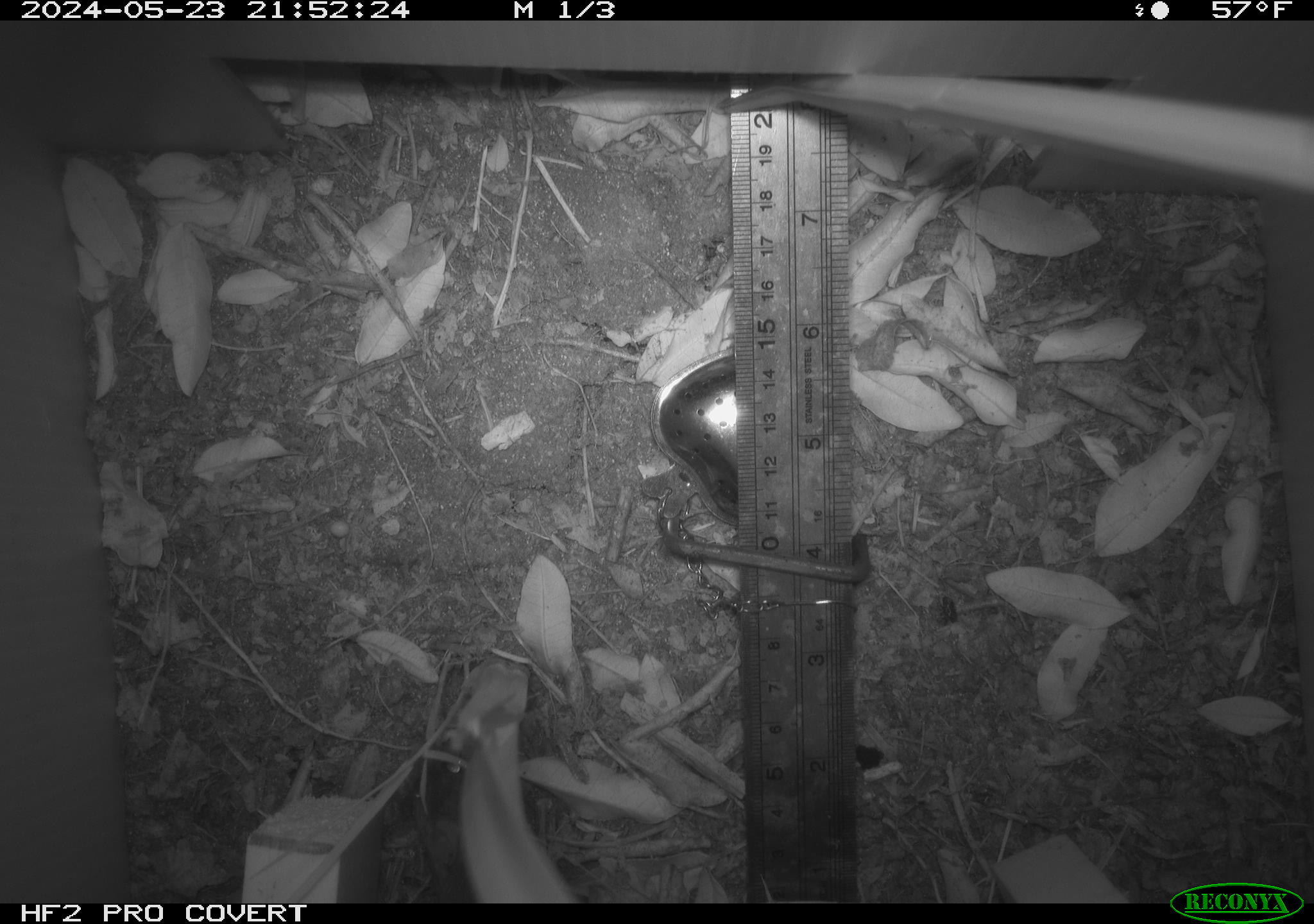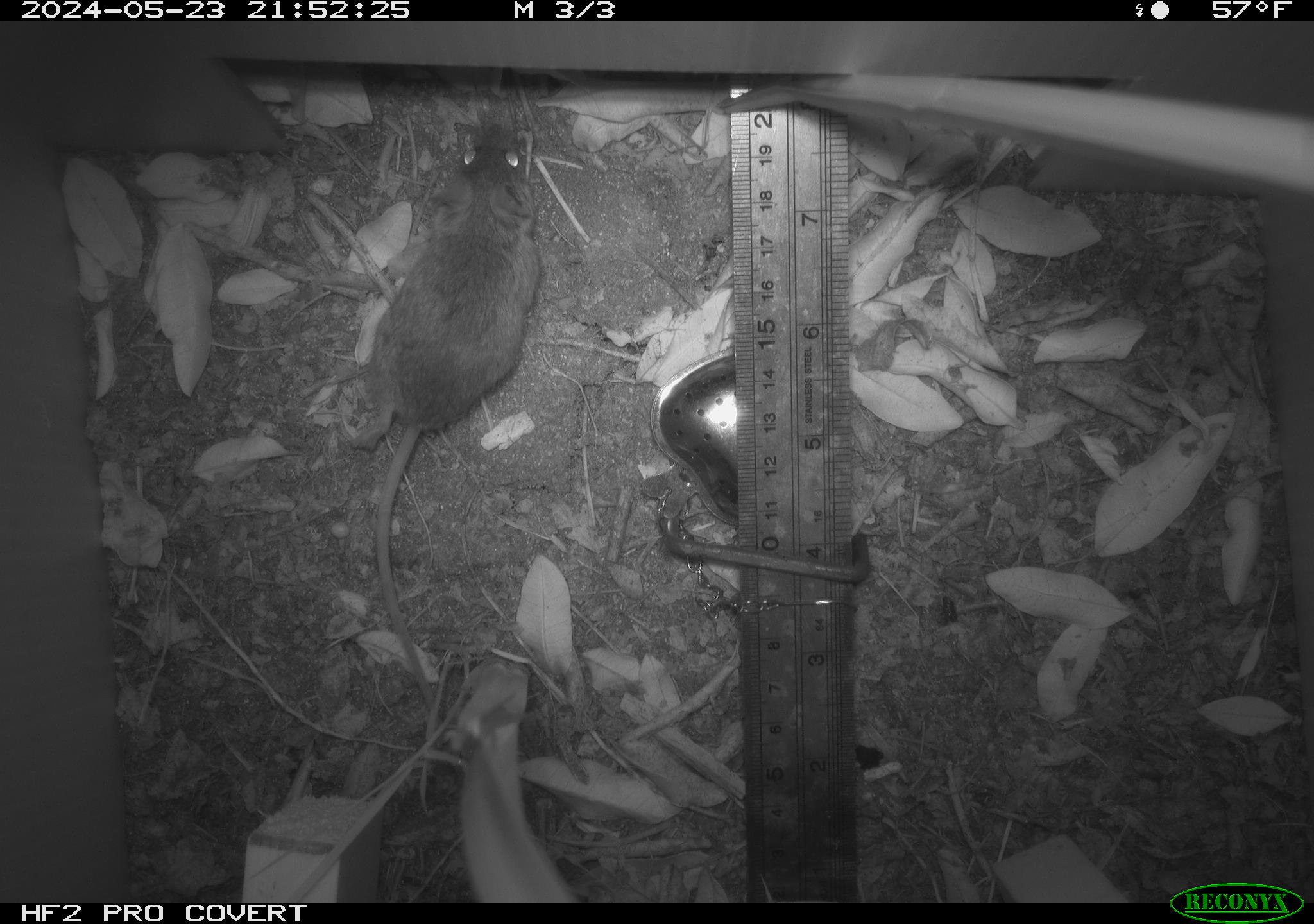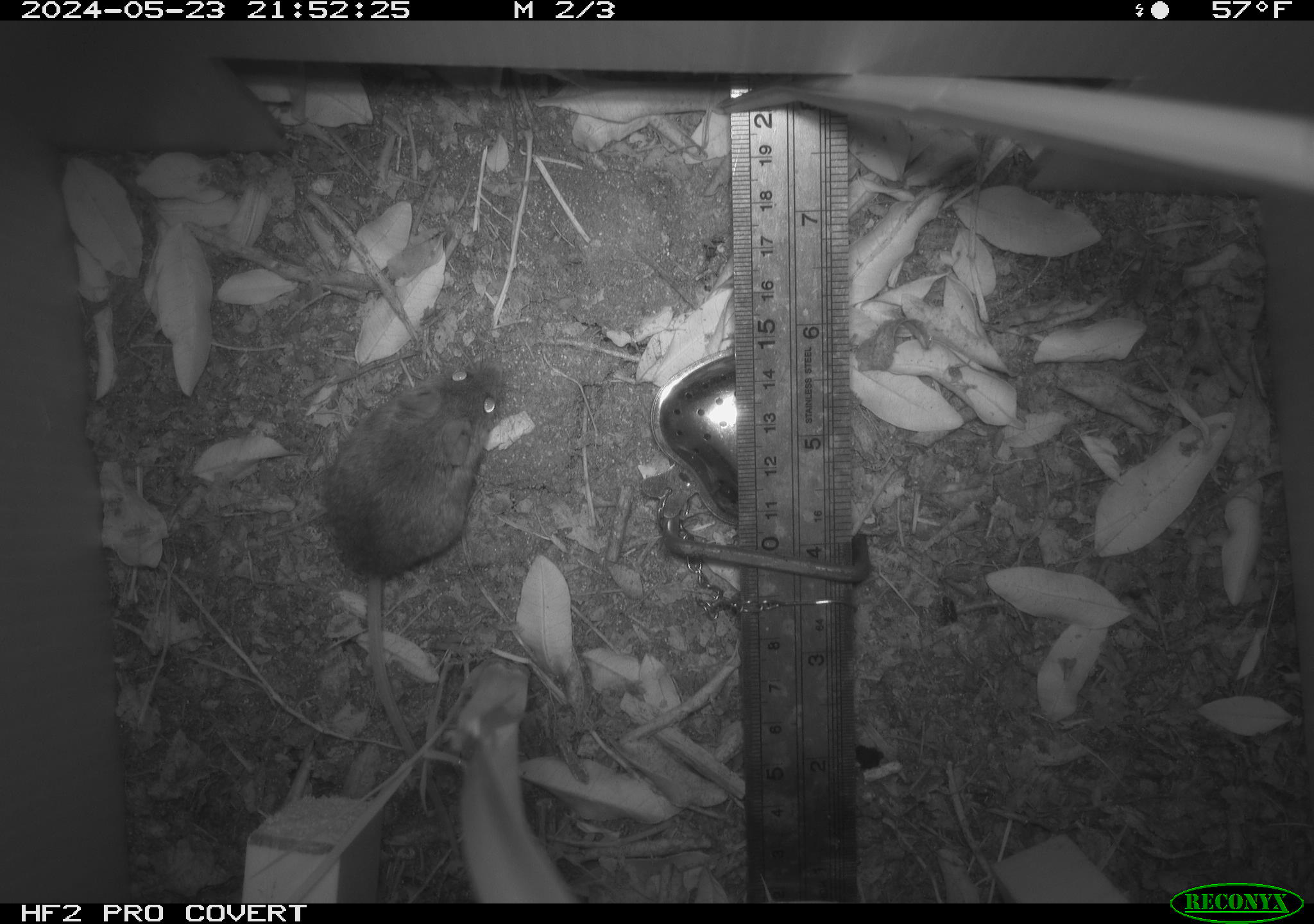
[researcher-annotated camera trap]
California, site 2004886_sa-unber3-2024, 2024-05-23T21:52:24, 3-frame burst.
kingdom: Animalia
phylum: Chordata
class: Mammalia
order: Rodentia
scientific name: Rodentia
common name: mouse species